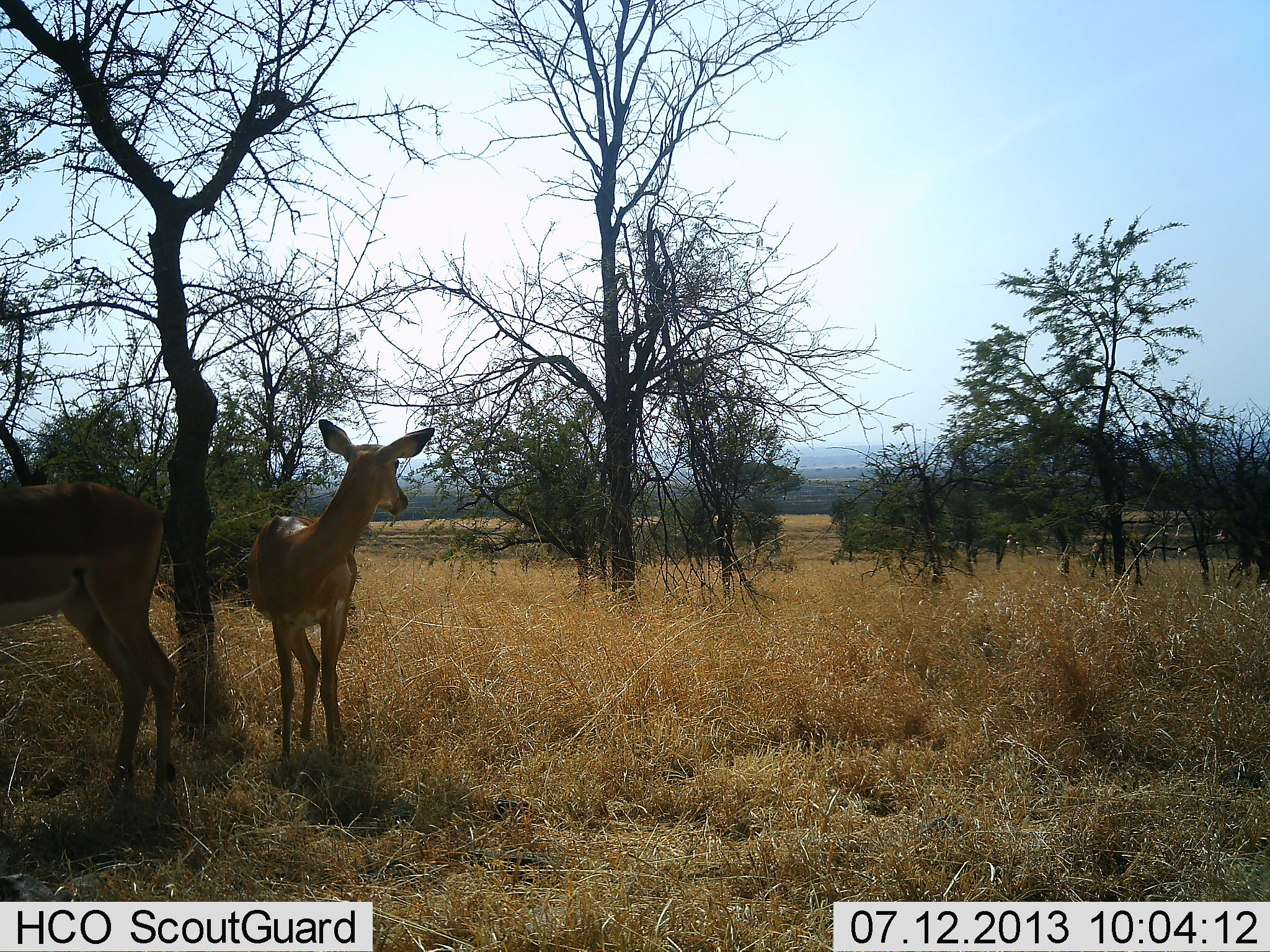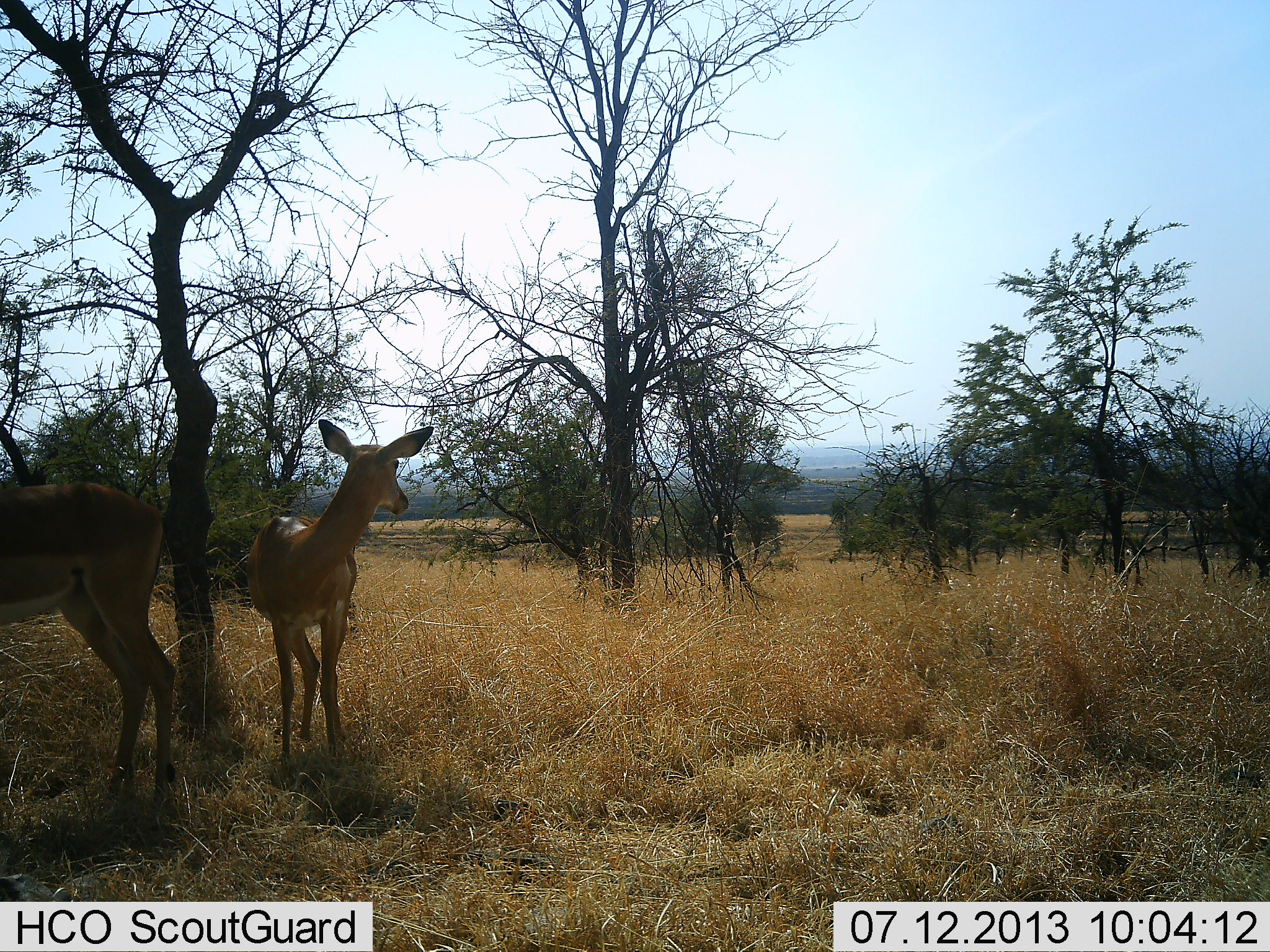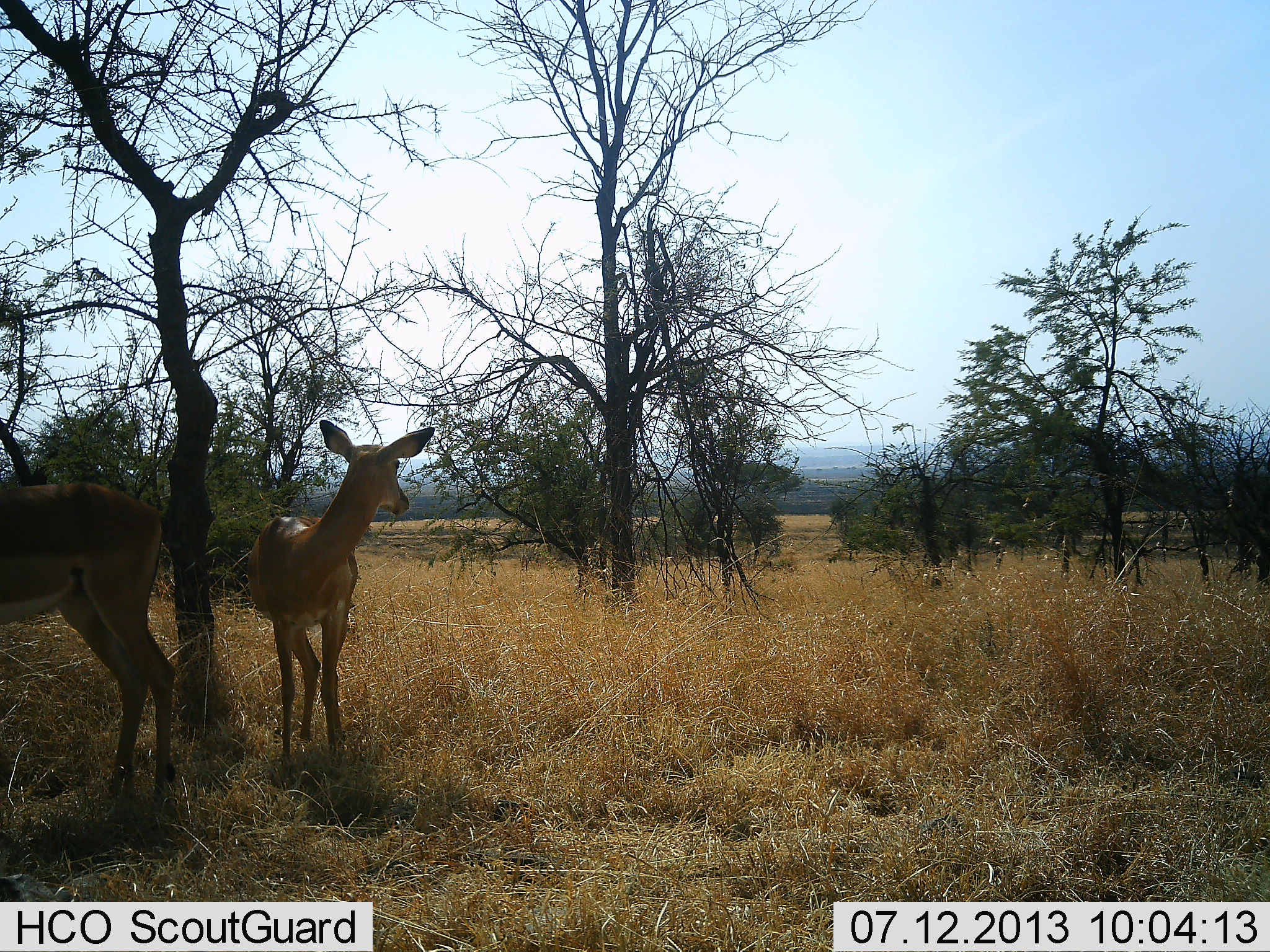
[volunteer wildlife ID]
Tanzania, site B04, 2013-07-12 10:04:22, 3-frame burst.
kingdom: Animalia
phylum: Chordata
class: Mammalia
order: Artiodactyla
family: Bovidae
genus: Aepyceros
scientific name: Aepyceros melampus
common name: impala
Impala (Aepyceros melampus), count 2. Behavior (volunteer vote fractions): standing 100%, resting 5%, moving 0%, interacting 5%. Young present (vote fraction): 0%. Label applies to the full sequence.